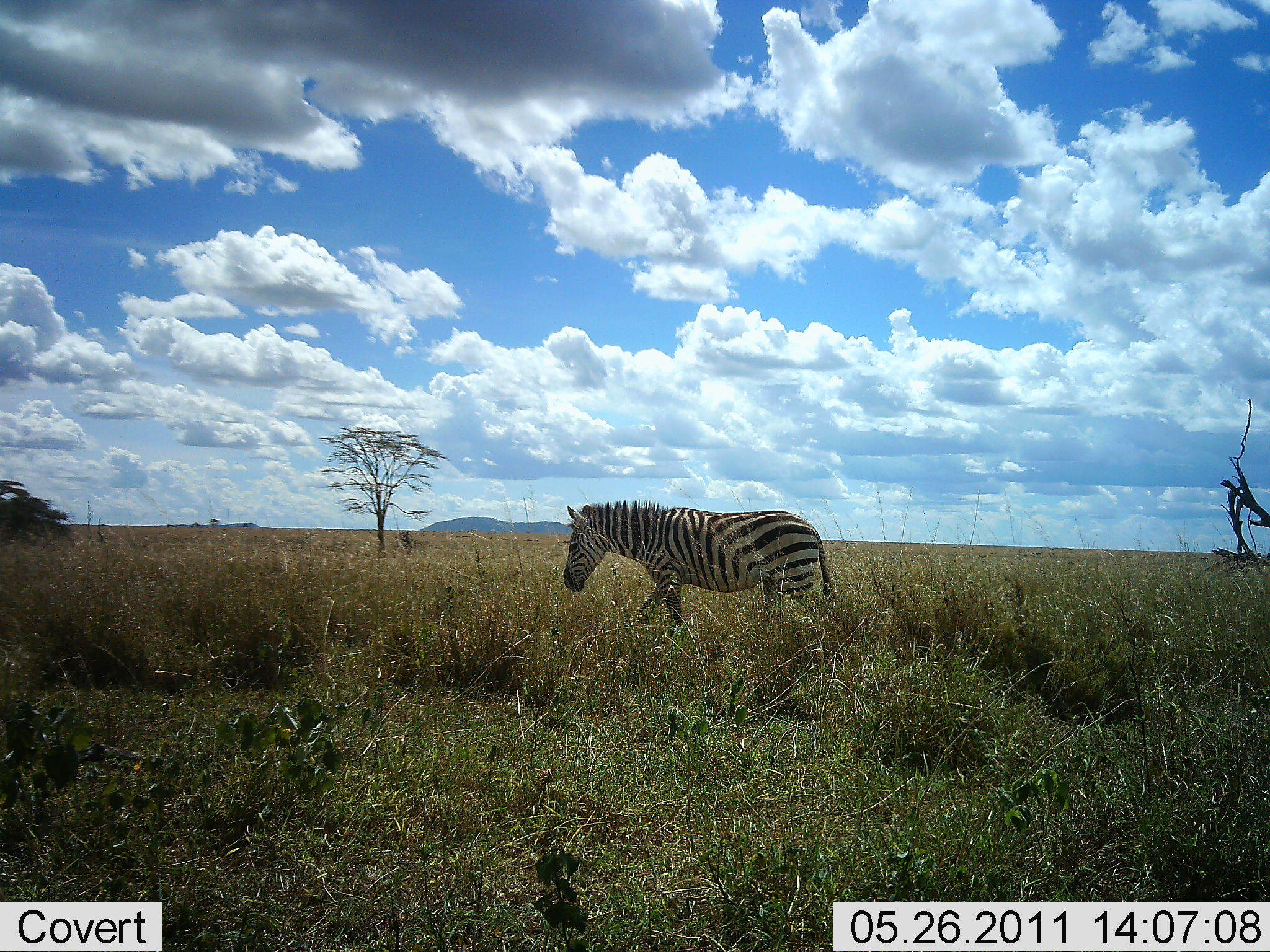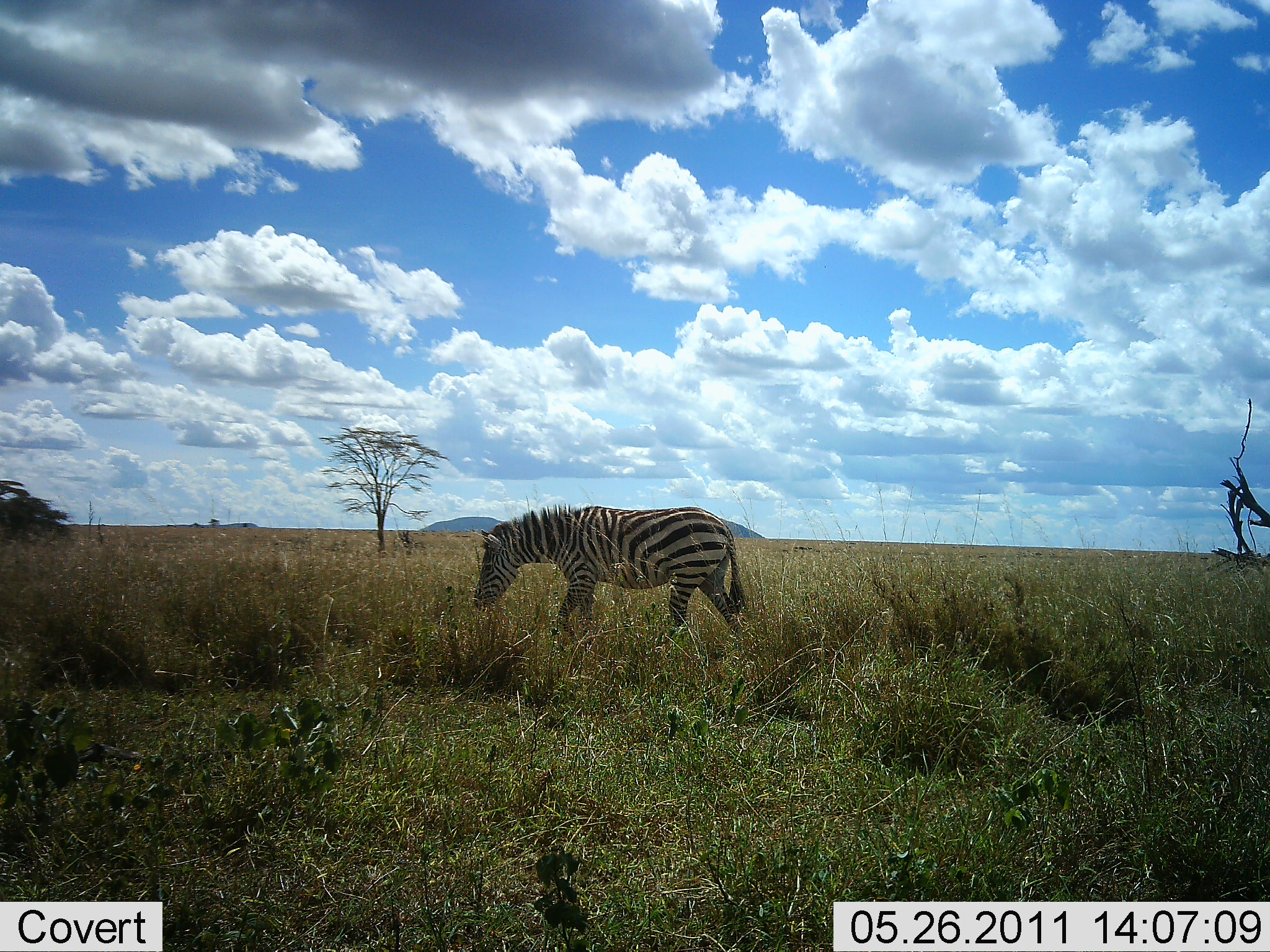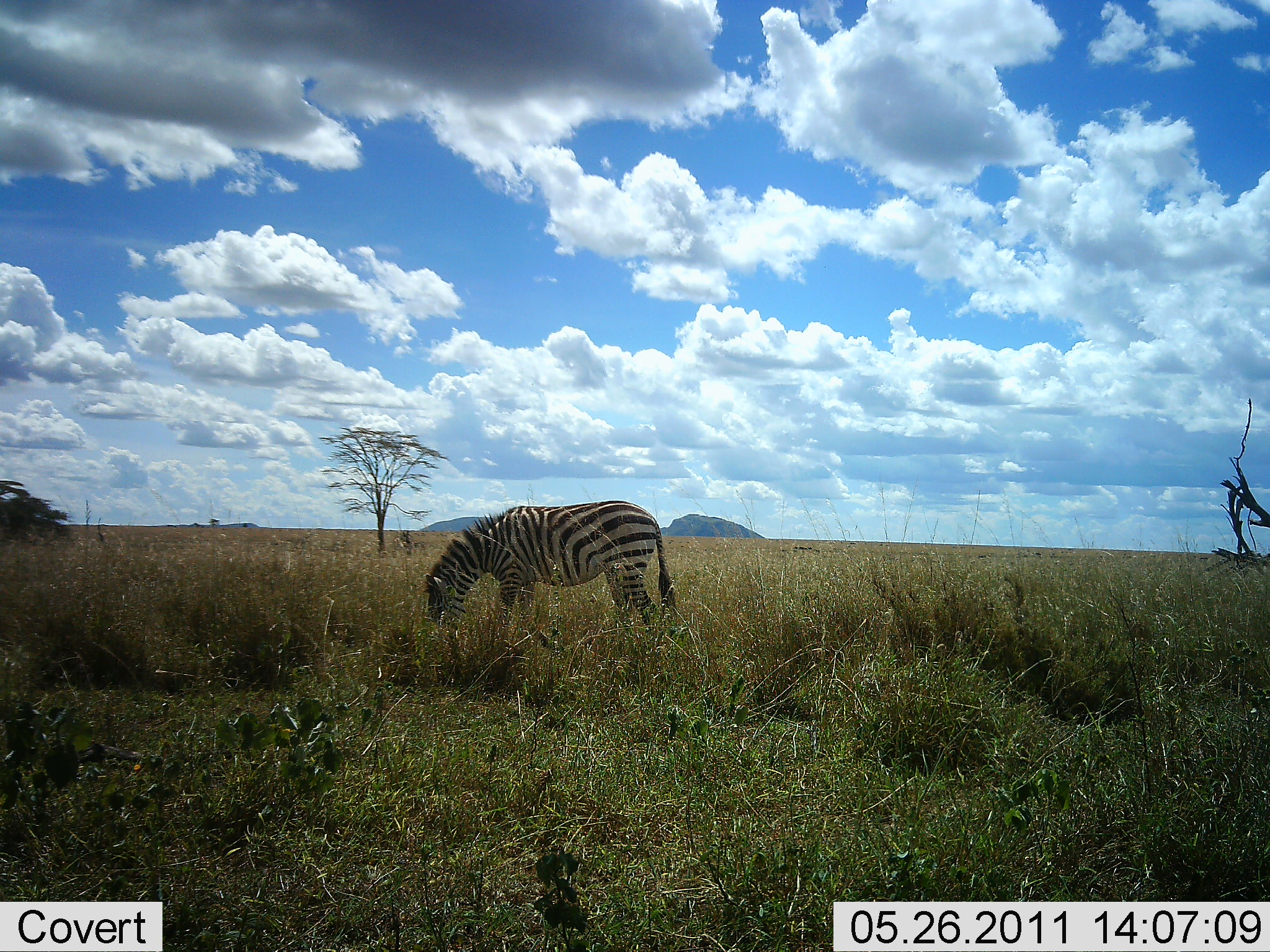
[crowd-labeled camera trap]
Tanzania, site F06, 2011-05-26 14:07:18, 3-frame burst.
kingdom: Animalia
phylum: Chordata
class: Mammalia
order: Perissodactyla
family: Equidae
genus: Equus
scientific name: Equus quagga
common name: plains zebra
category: zebra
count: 1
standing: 0%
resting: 0%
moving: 71%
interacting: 0%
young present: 0%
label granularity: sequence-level